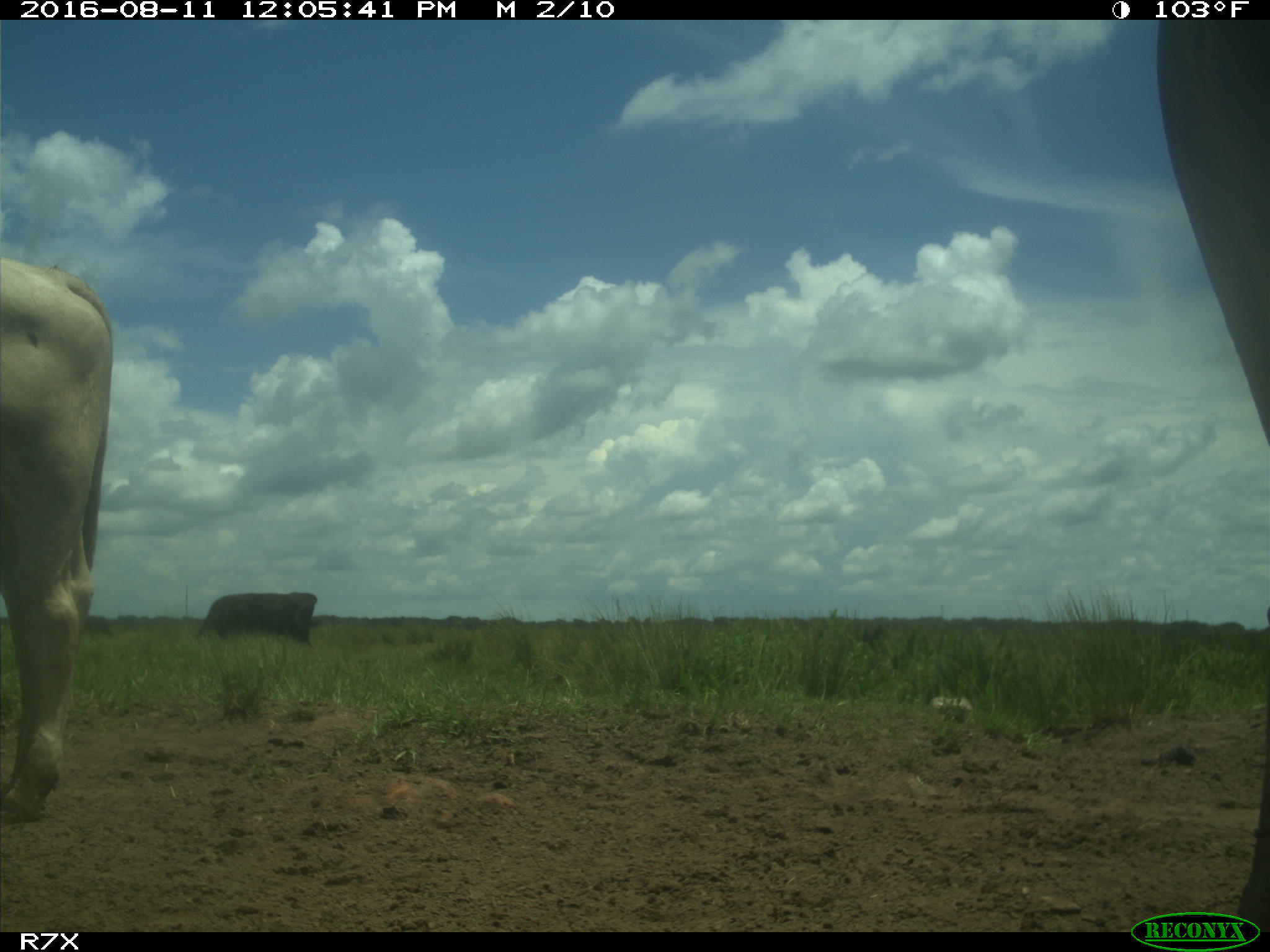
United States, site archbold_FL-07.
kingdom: Animalia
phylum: Chordata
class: Mammalia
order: Artiodactyla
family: Bovidae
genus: Bos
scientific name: Bos taurus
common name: domestic cow